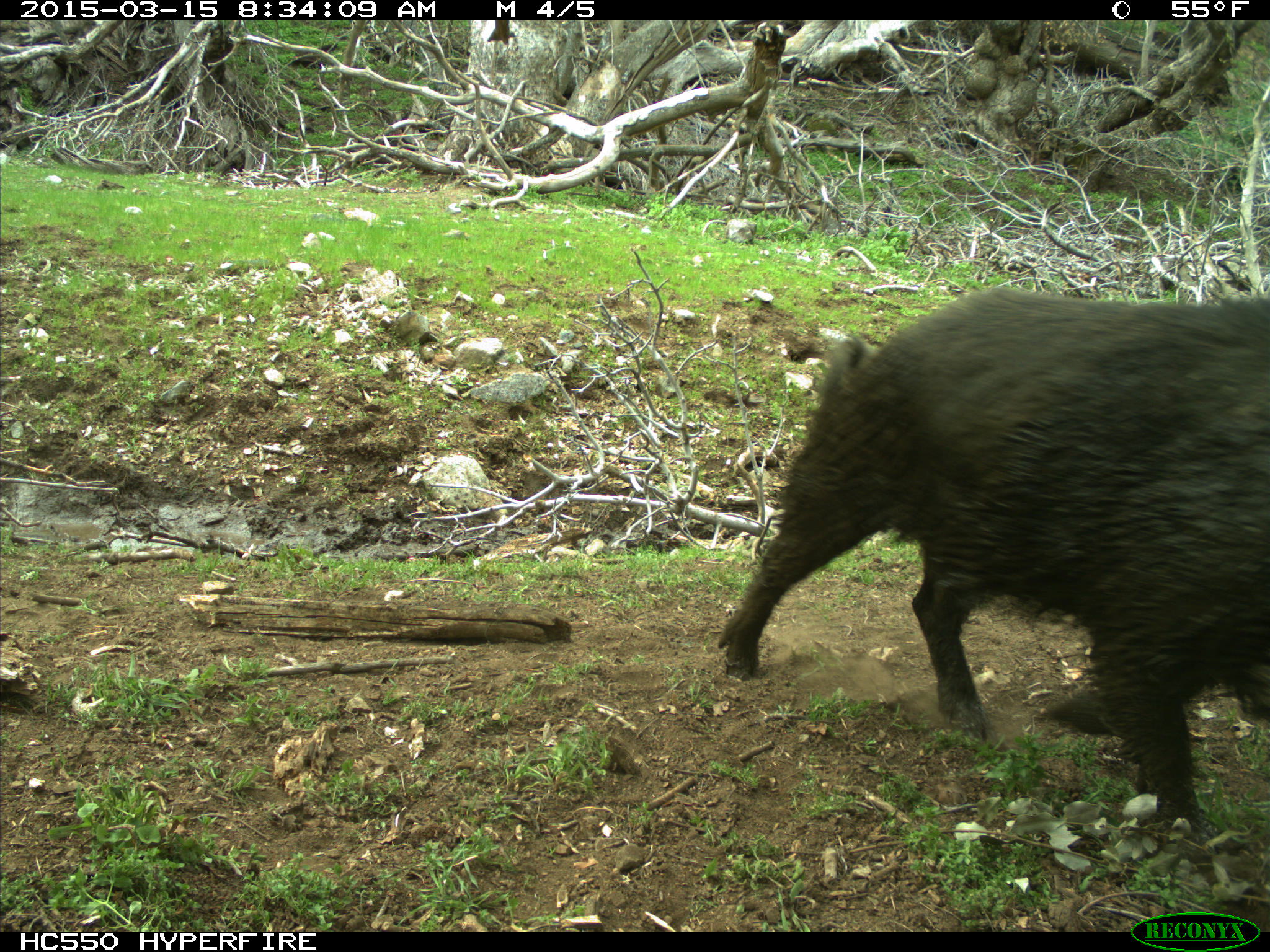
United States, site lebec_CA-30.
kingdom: Animalia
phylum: Chordata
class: Mammalia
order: Artiodactyla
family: Suidae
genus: Sus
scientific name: Sus scrofa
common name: wild boar